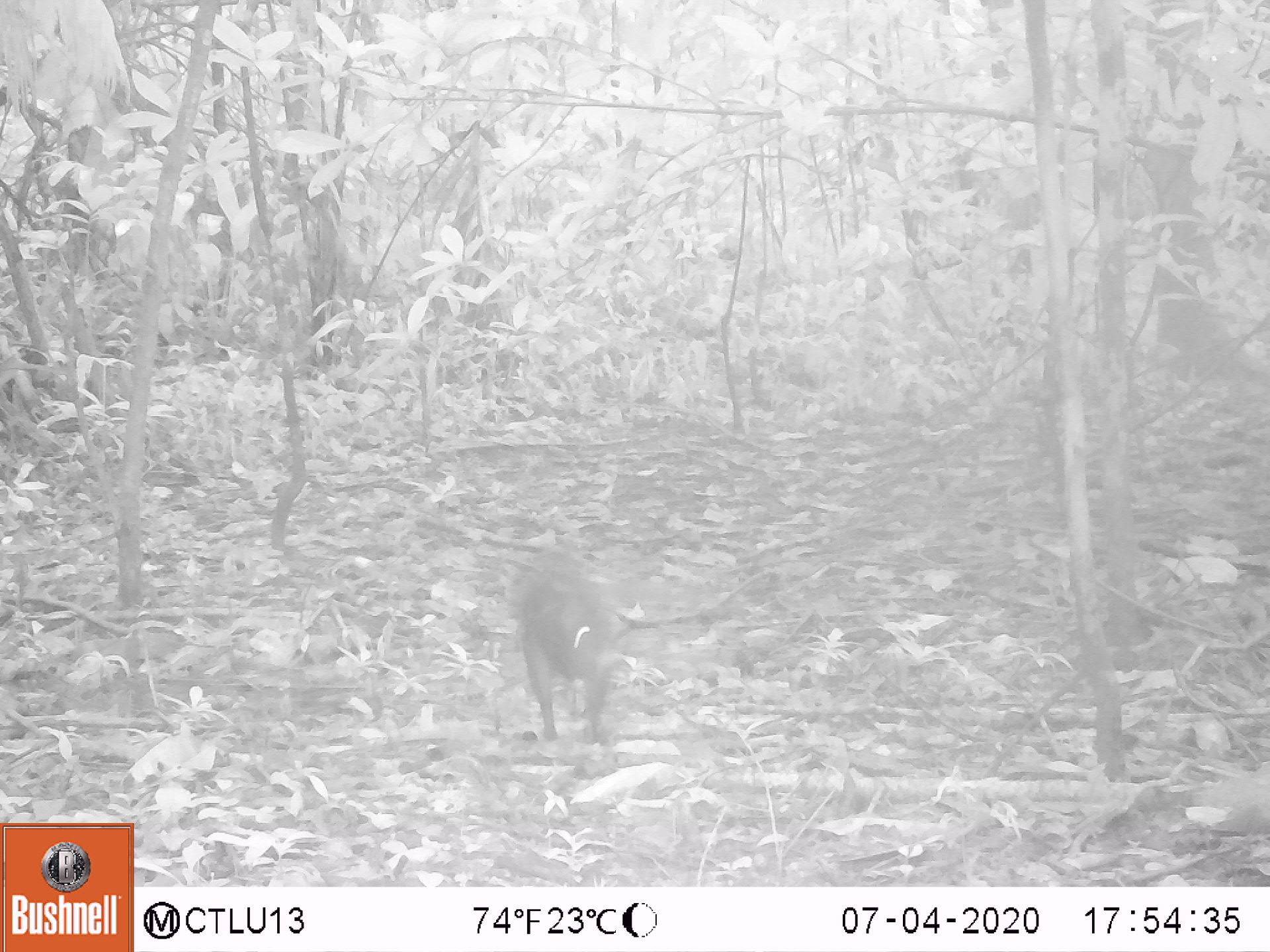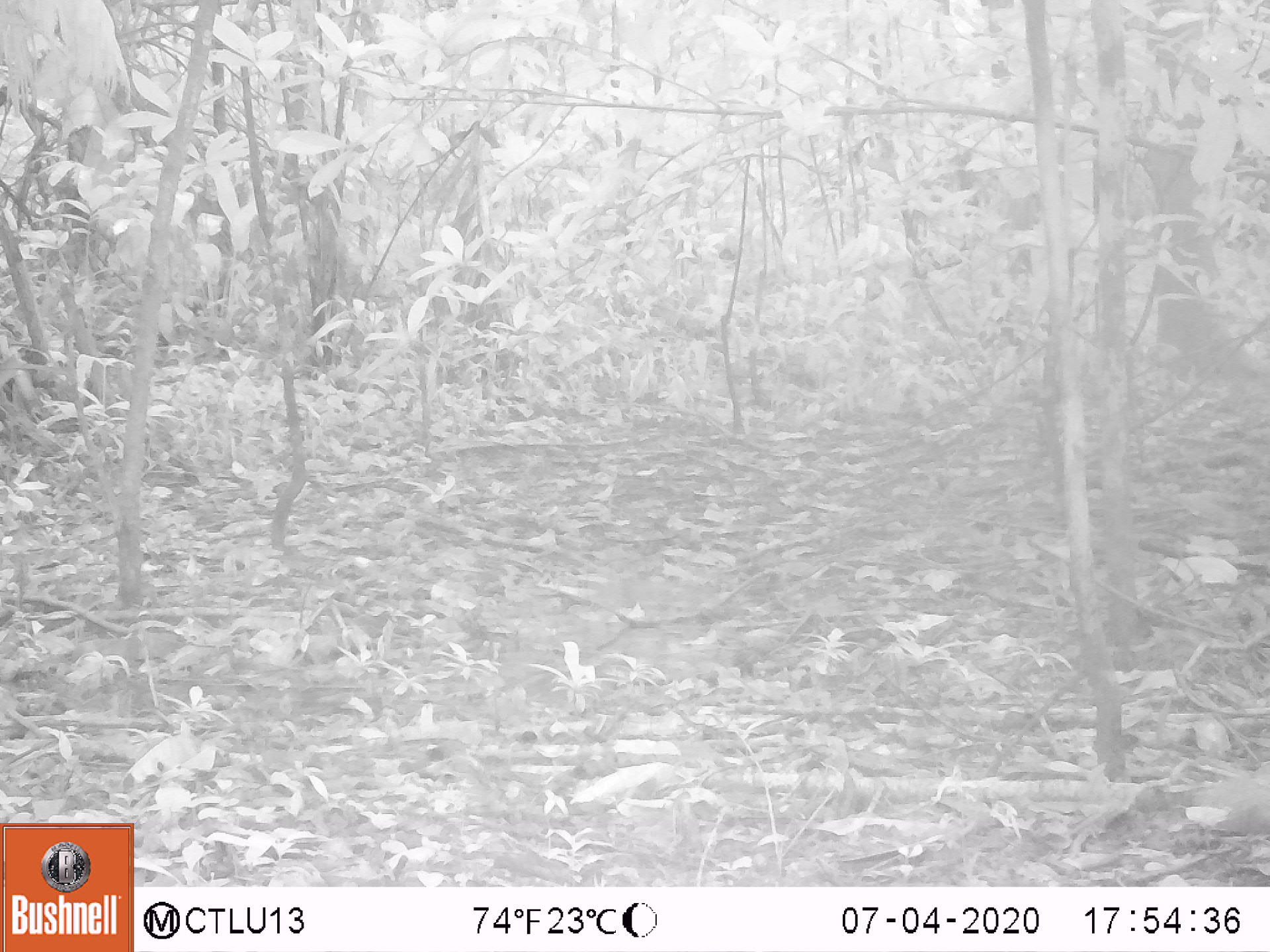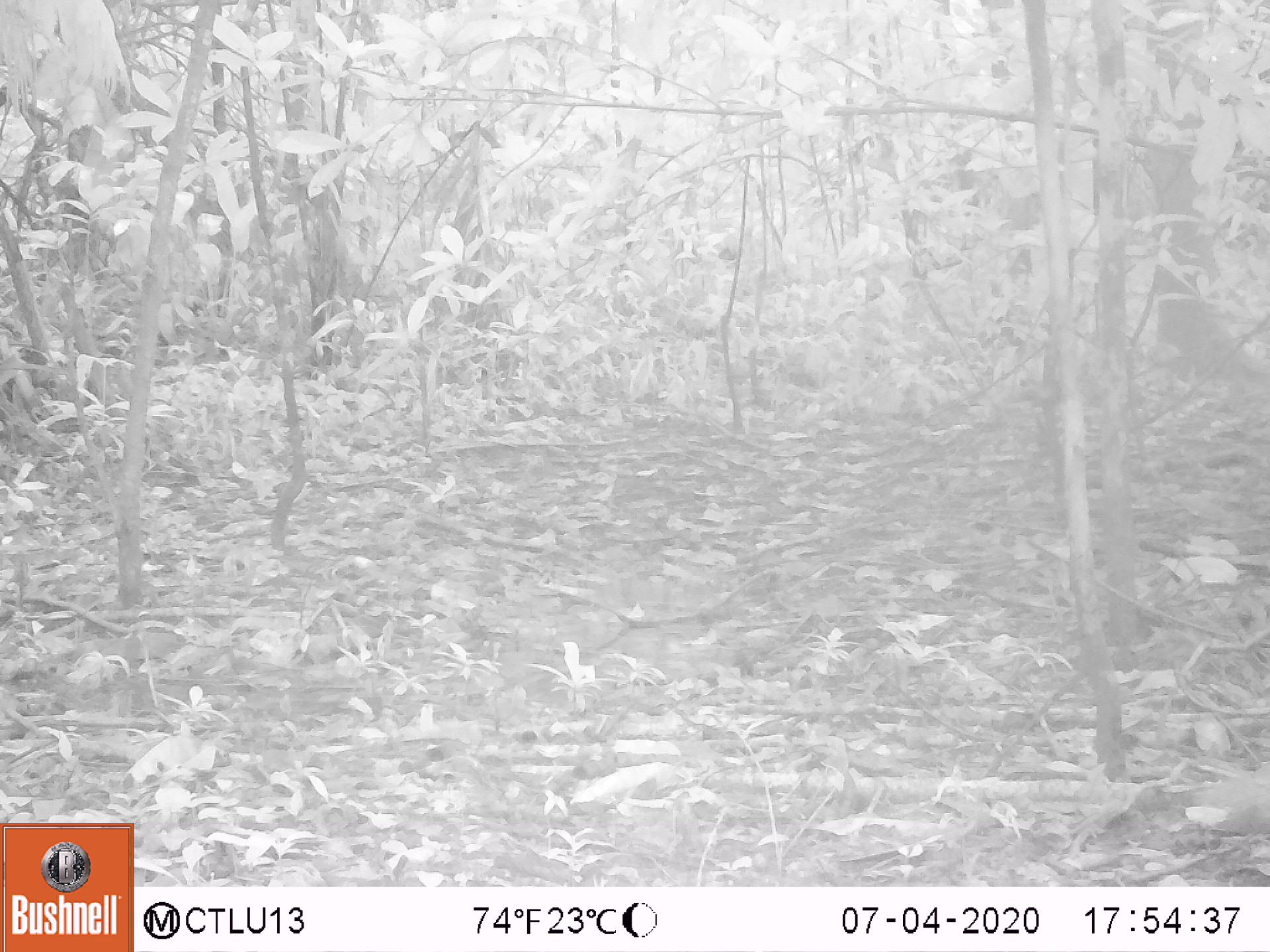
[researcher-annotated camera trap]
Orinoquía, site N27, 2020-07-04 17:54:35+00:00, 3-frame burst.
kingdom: Animalia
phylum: Chordata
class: Mammalia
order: Rodentia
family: Dasyproctidae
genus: Dasyprocta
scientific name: Dasyprocta fuliginosa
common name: black agouti